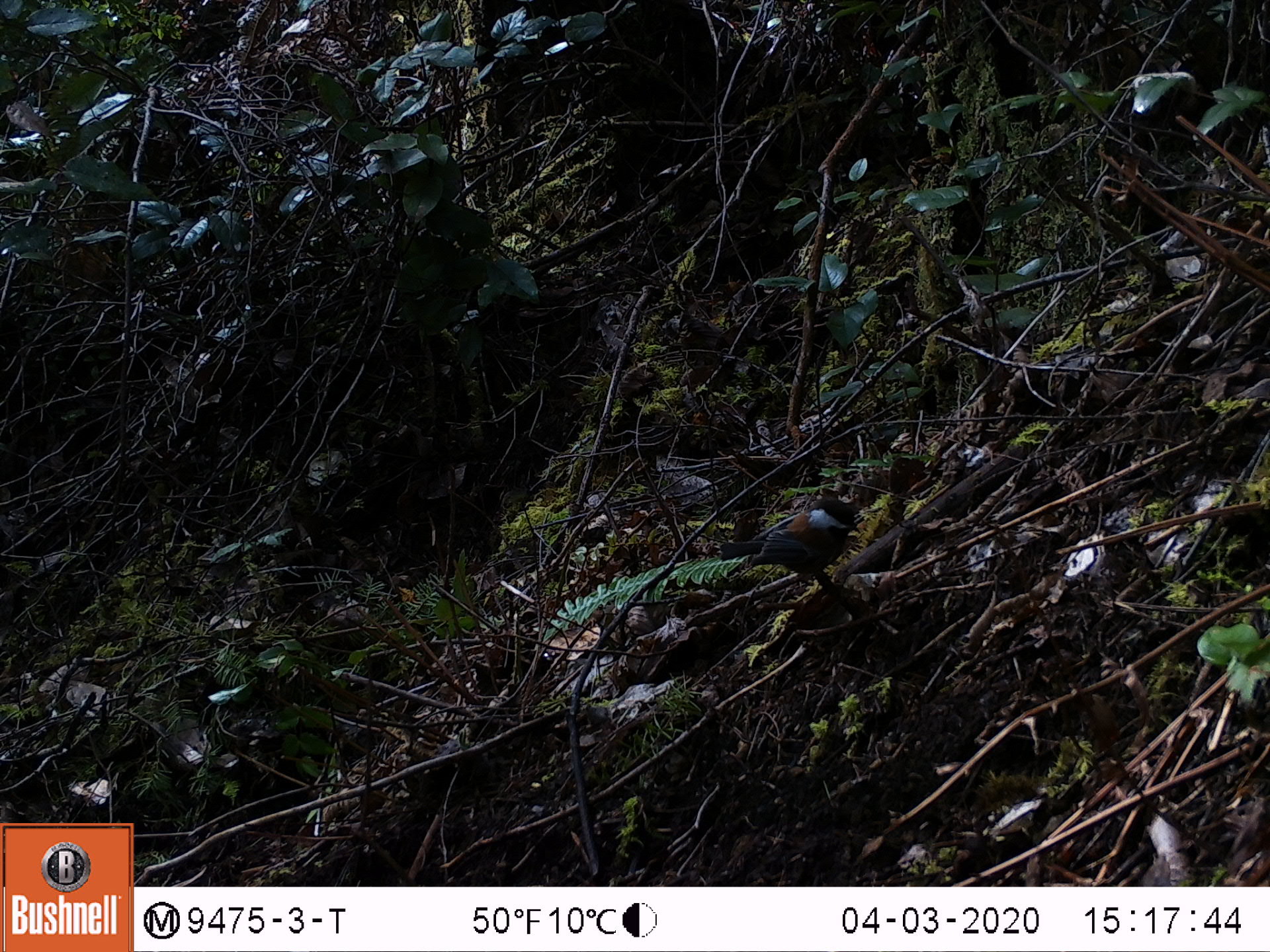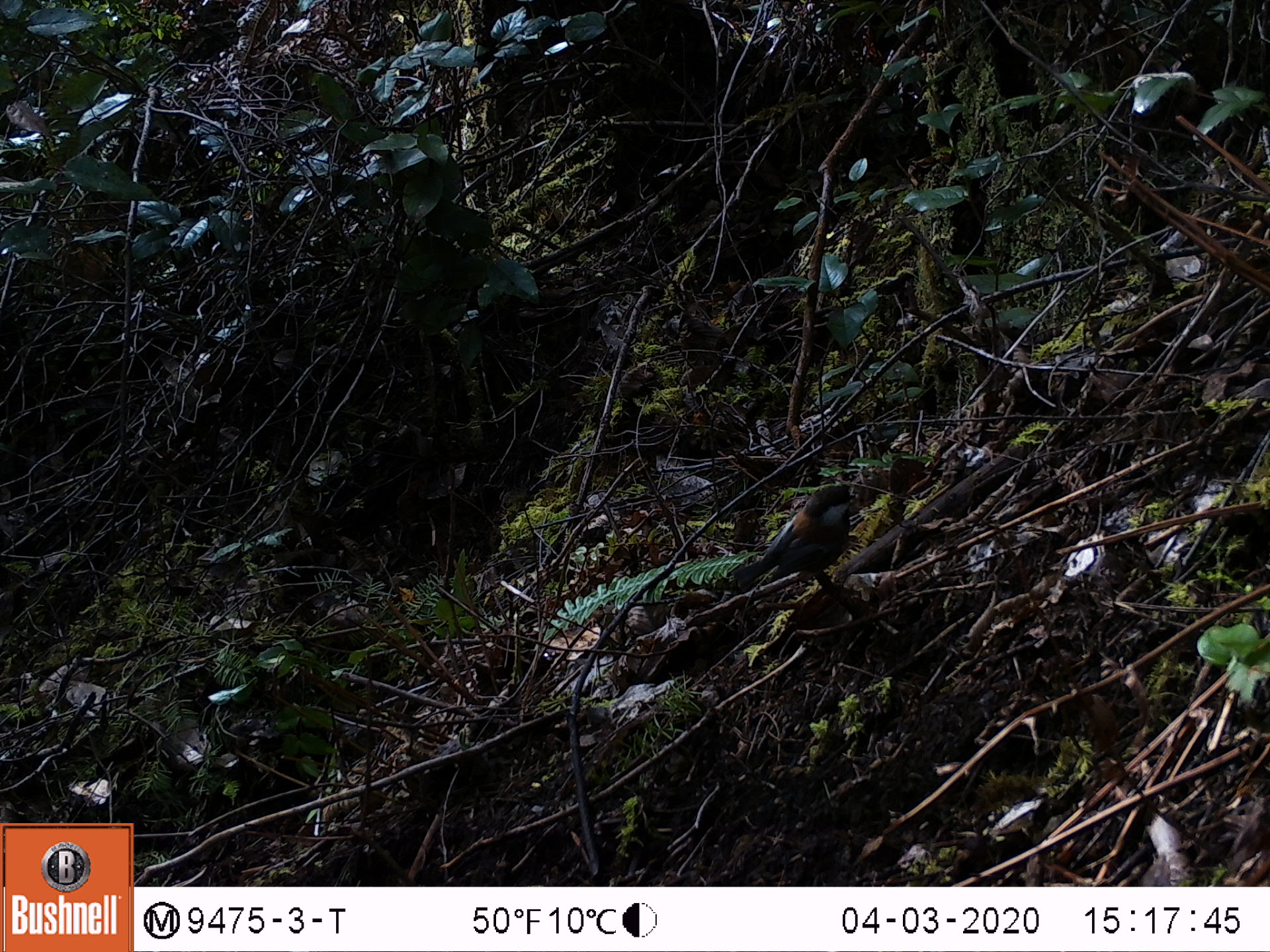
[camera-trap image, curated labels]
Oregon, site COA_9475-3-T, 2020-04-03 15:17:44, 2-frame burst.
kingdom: Animalia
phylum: Chordata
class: Aves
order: Passeriformes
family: Paridae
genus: Poecile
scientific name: Poecile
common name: chickadees and allies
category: poecile species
Poecile species (chickadees and allies) (Poecile).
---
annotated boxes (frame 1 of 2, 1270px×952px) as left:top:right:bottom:
poecile species: 718:488:880:608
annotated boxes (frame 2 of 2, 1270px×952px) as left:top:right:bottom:
poecile species: 721:474:871:612